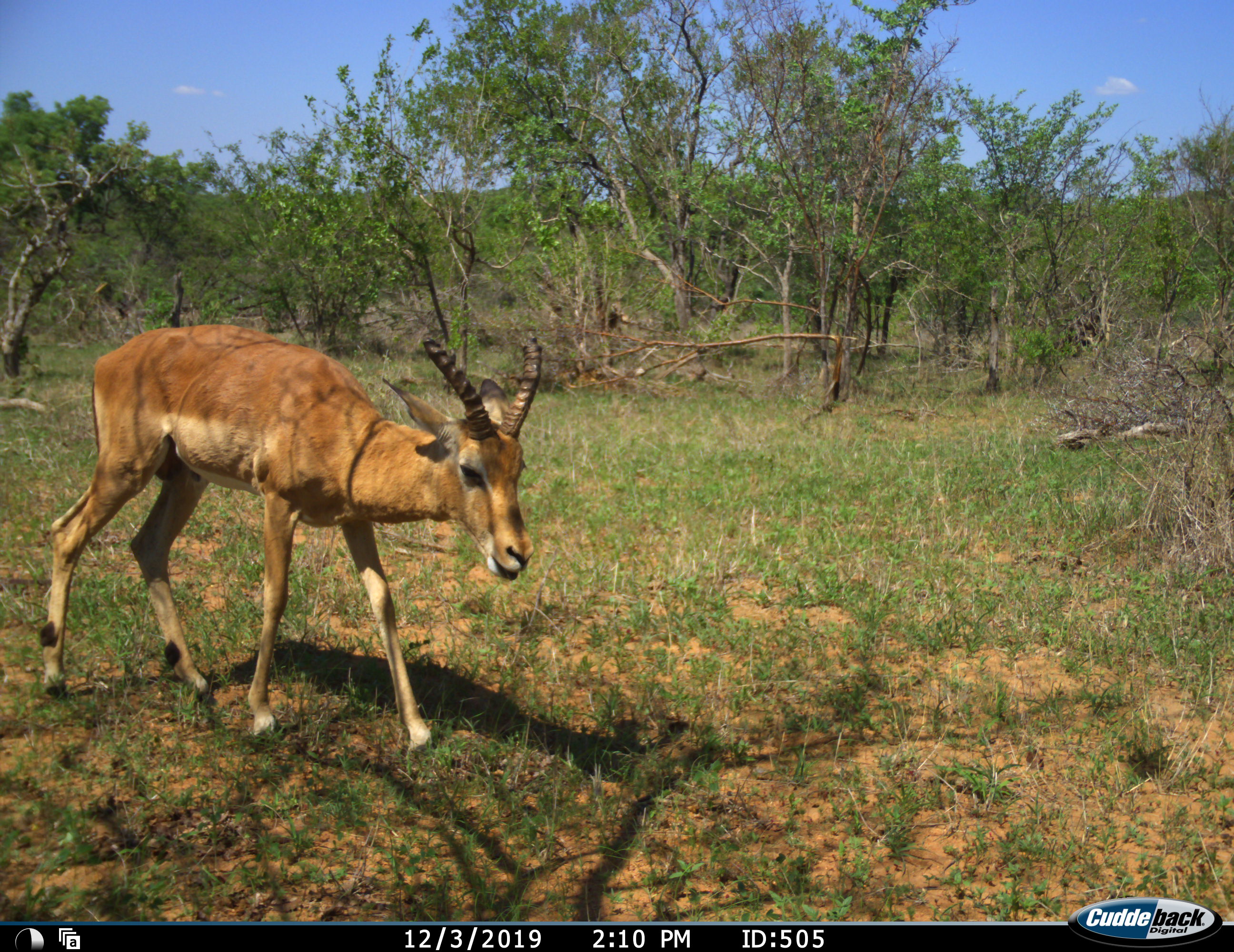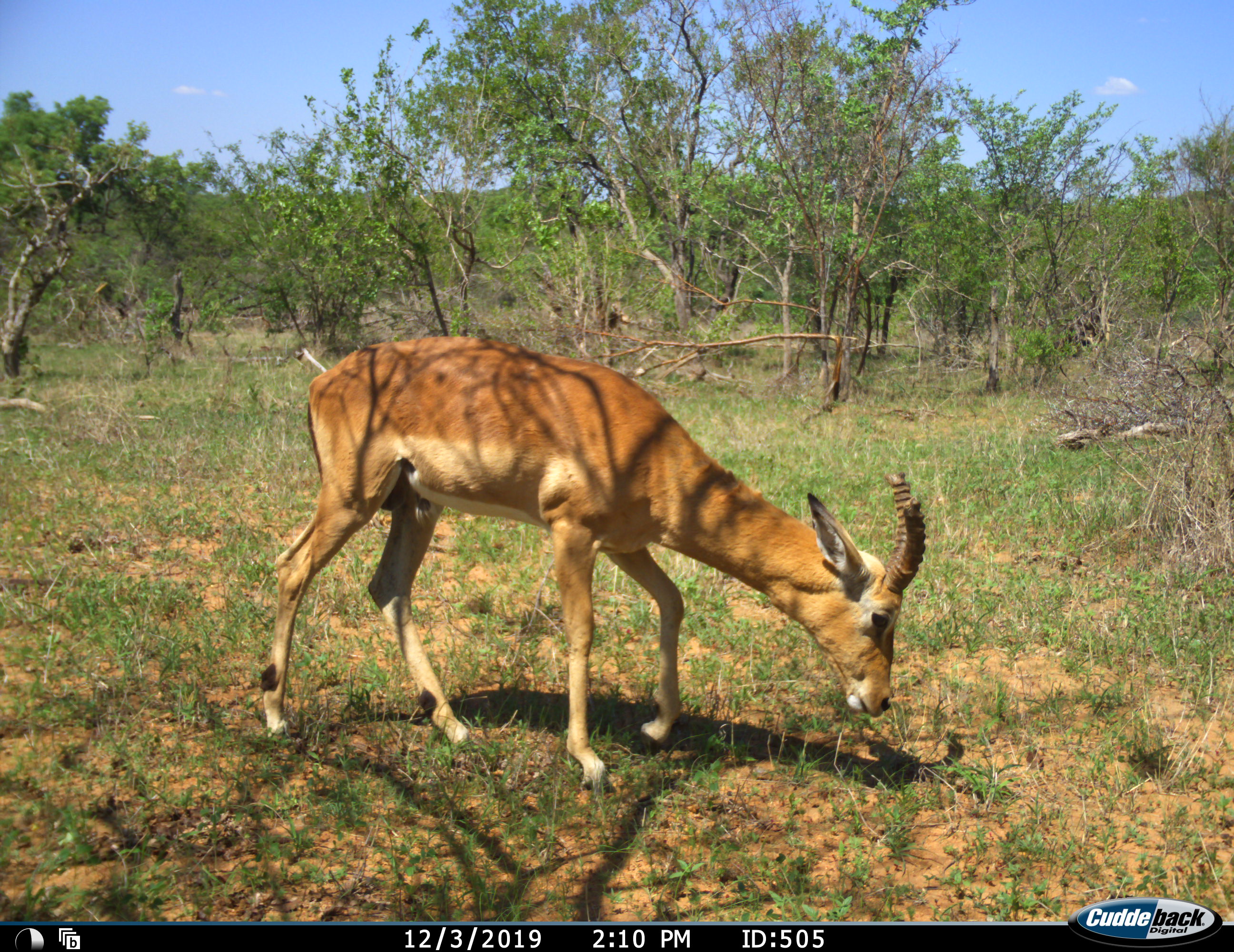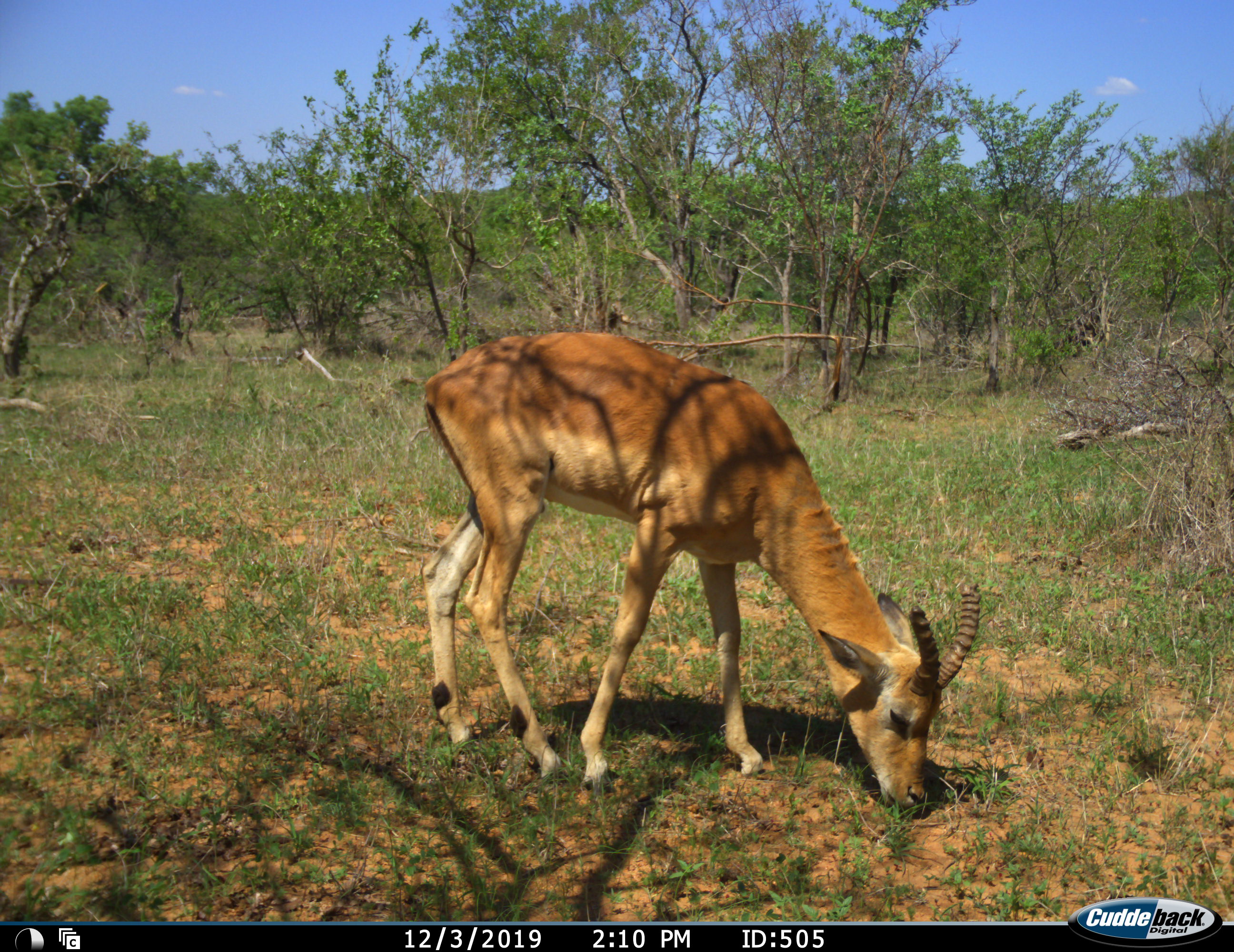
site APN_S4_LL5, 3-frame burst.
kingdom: Animalia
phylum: Chordata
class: Mammalia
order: Artiodactyla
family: Bovidae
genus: Aepyceros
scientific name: Aepyceros melampus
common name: impala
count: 1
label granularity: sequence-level